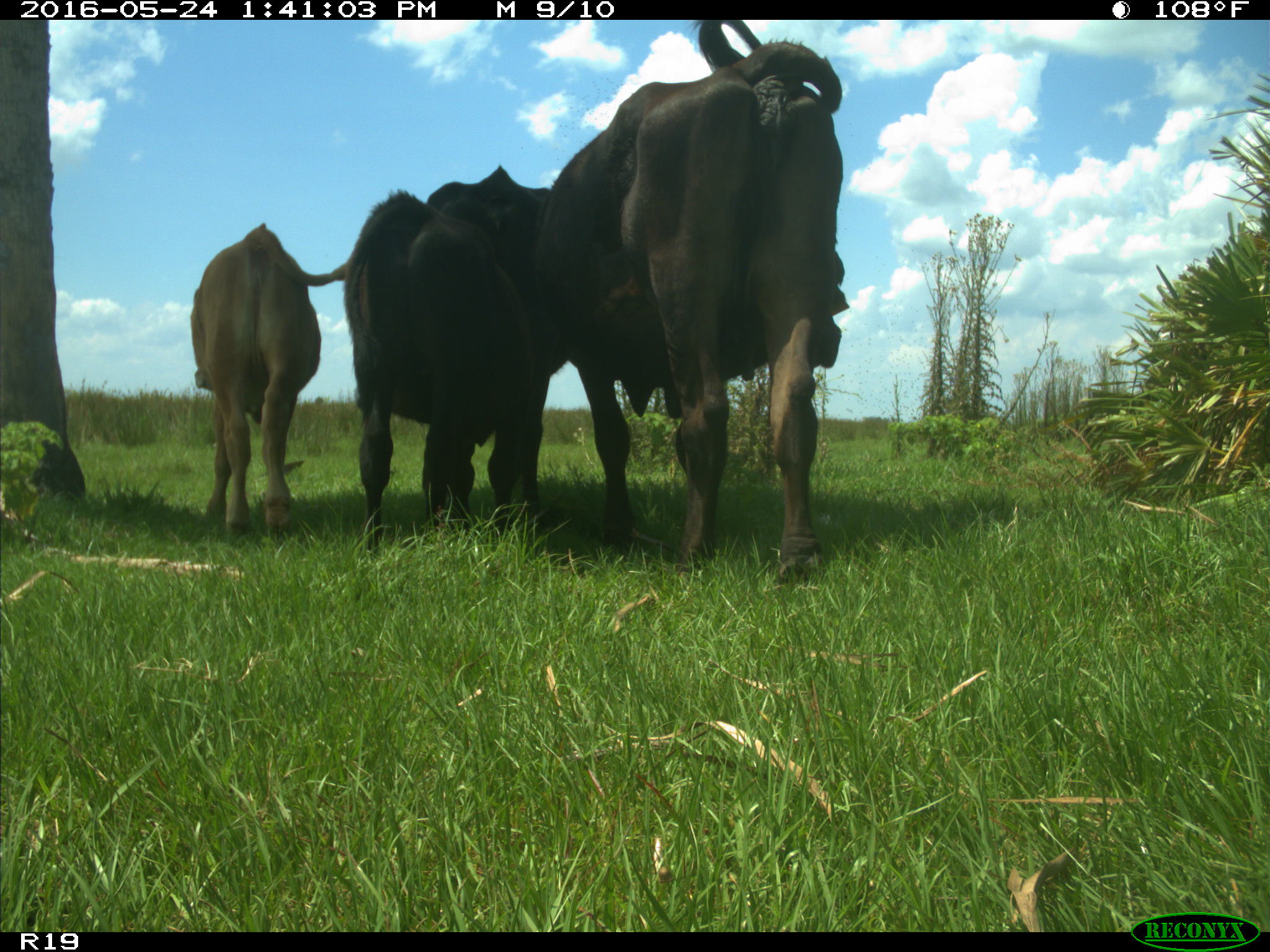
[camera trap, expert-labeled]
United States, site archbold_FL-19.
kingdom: Animalia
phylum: Chordata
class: Mammalia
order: Artiodactyla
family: Bovidae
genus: Bos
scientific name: Bos taurus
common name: domestic cow